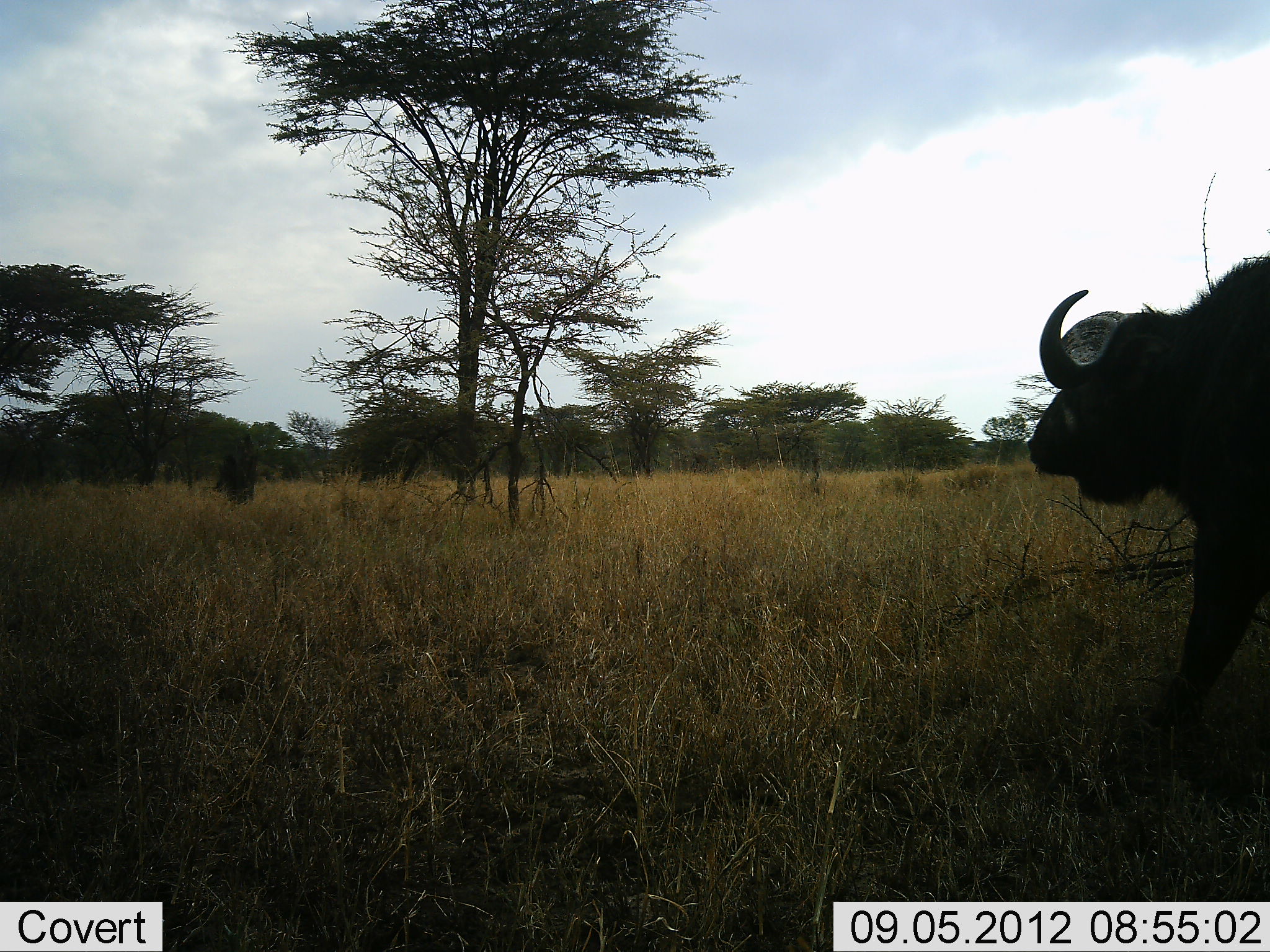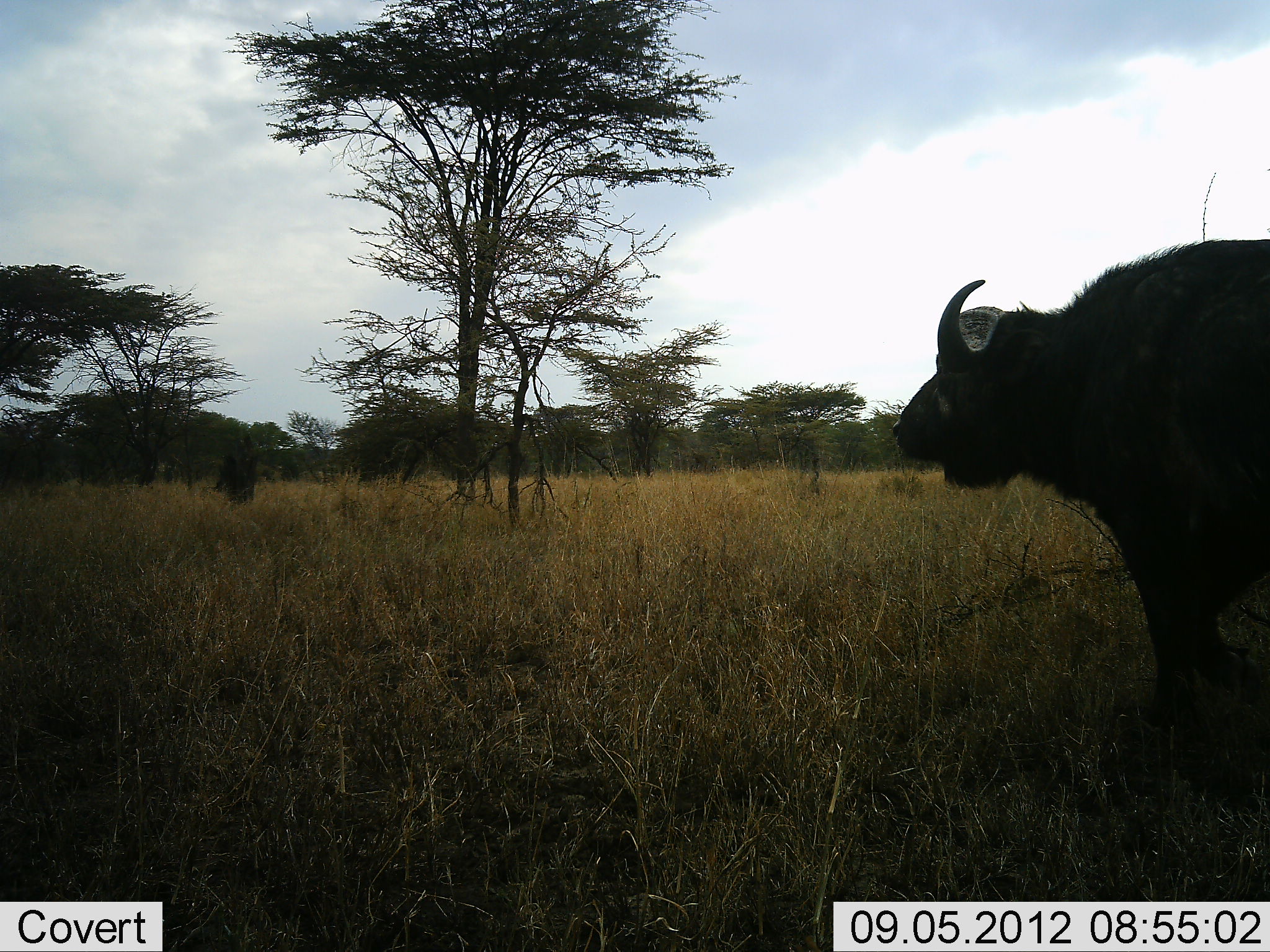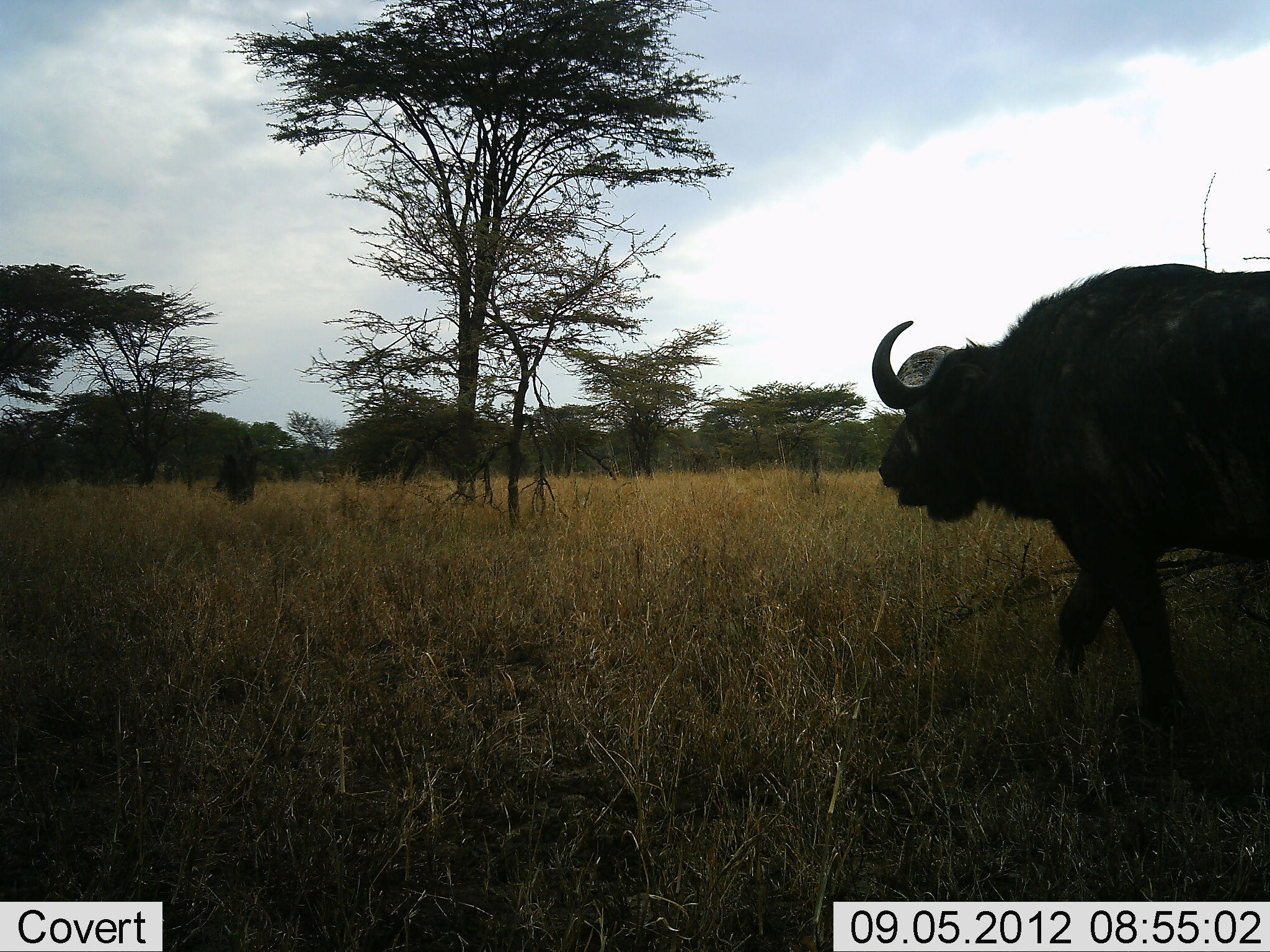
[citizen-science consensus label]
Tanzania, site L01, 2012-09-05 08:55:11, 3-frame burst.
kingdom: Animalia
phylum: Chordata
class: Mammalia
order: Artiodactyla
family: Bovidae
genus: Syncerus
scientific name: Syncerus caffer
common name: cape buffalo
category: buffalo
Buffalo (cape buffalo) (Syncerus caffer), count 1. Behavior (volunteer vote fractions): standing 10%, resting 0%, moving 100%, interacting 0%. Young present (vote fraction): 0%. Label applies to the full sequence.